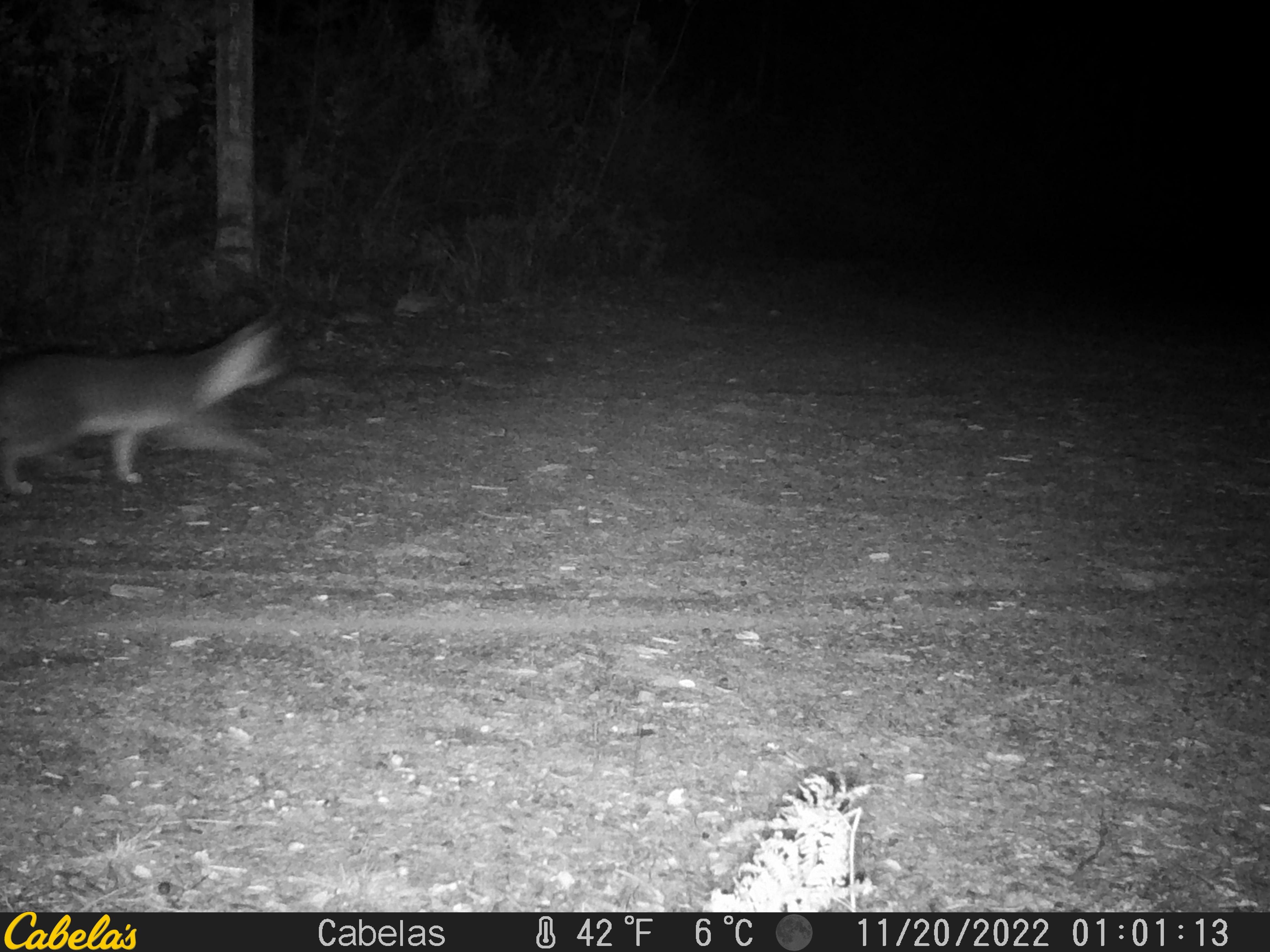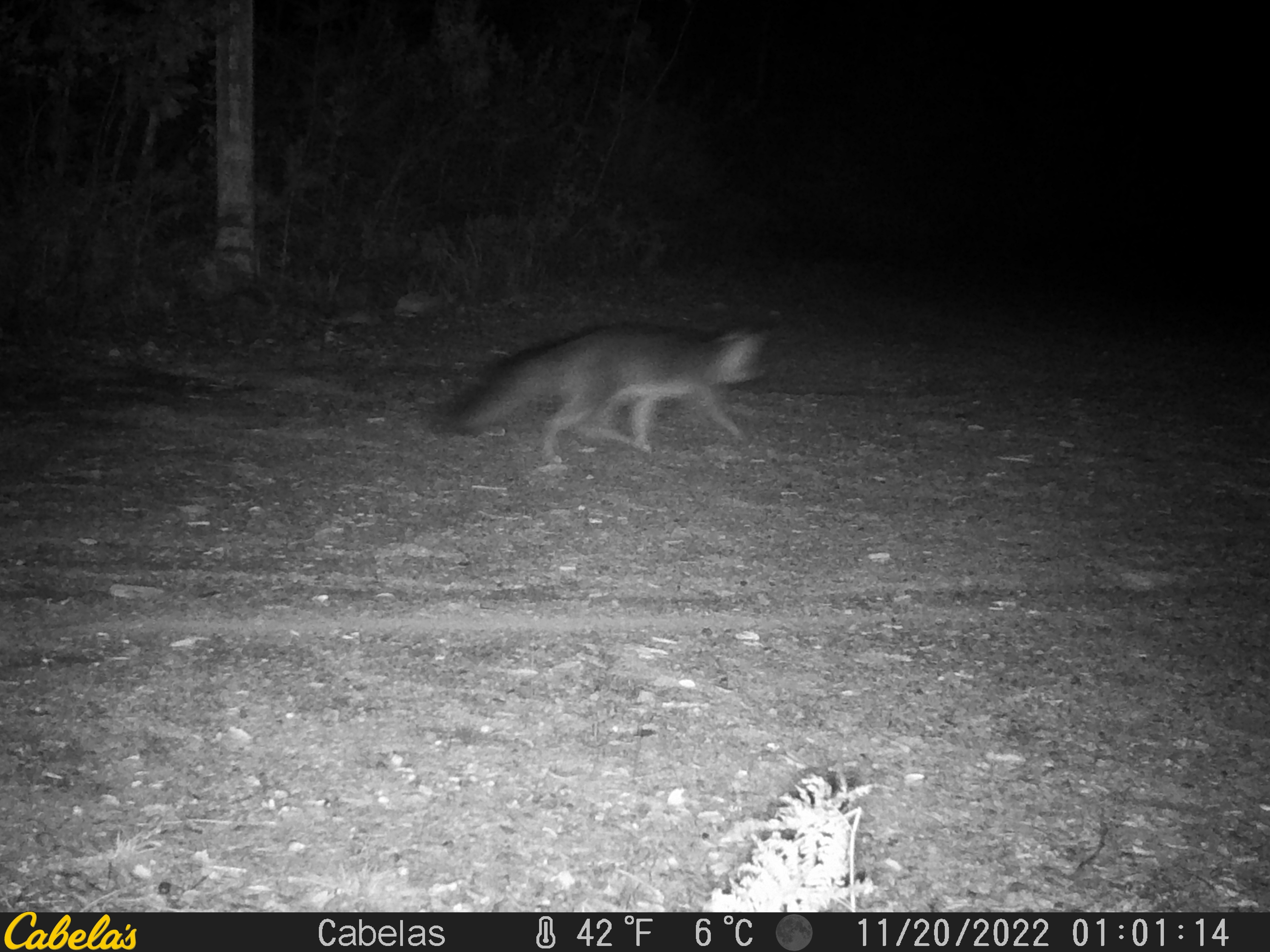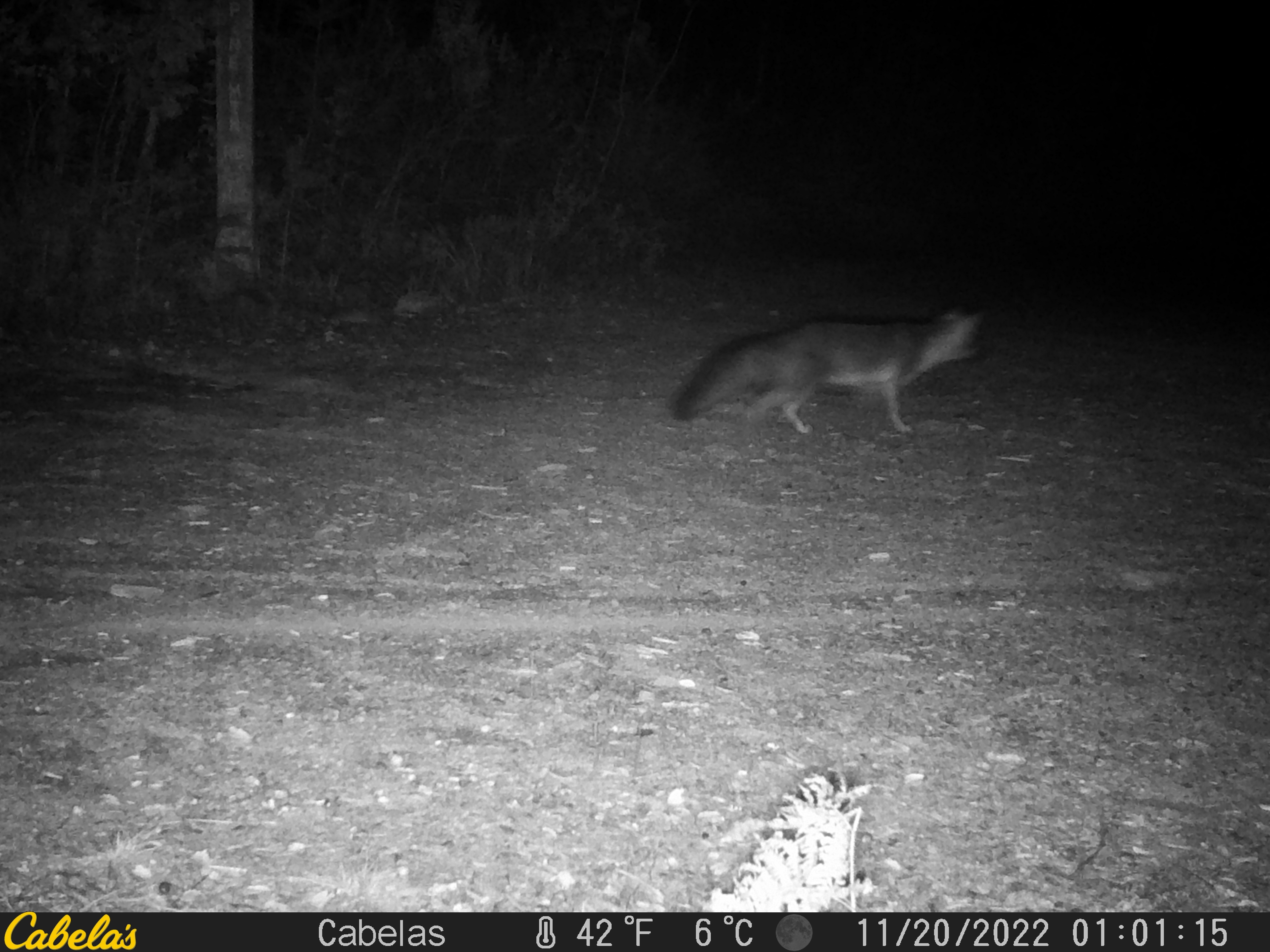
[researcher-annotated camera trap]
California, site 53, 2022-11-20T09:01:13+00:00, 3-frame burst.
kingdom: Animalia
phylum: Chordata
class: Mammalia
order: Carnivora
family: Canidae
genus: Urocyon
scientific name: Urocyon cinereoargenteus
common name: gray fox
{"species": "gray fox (Urocyon cinereoargenteus)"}